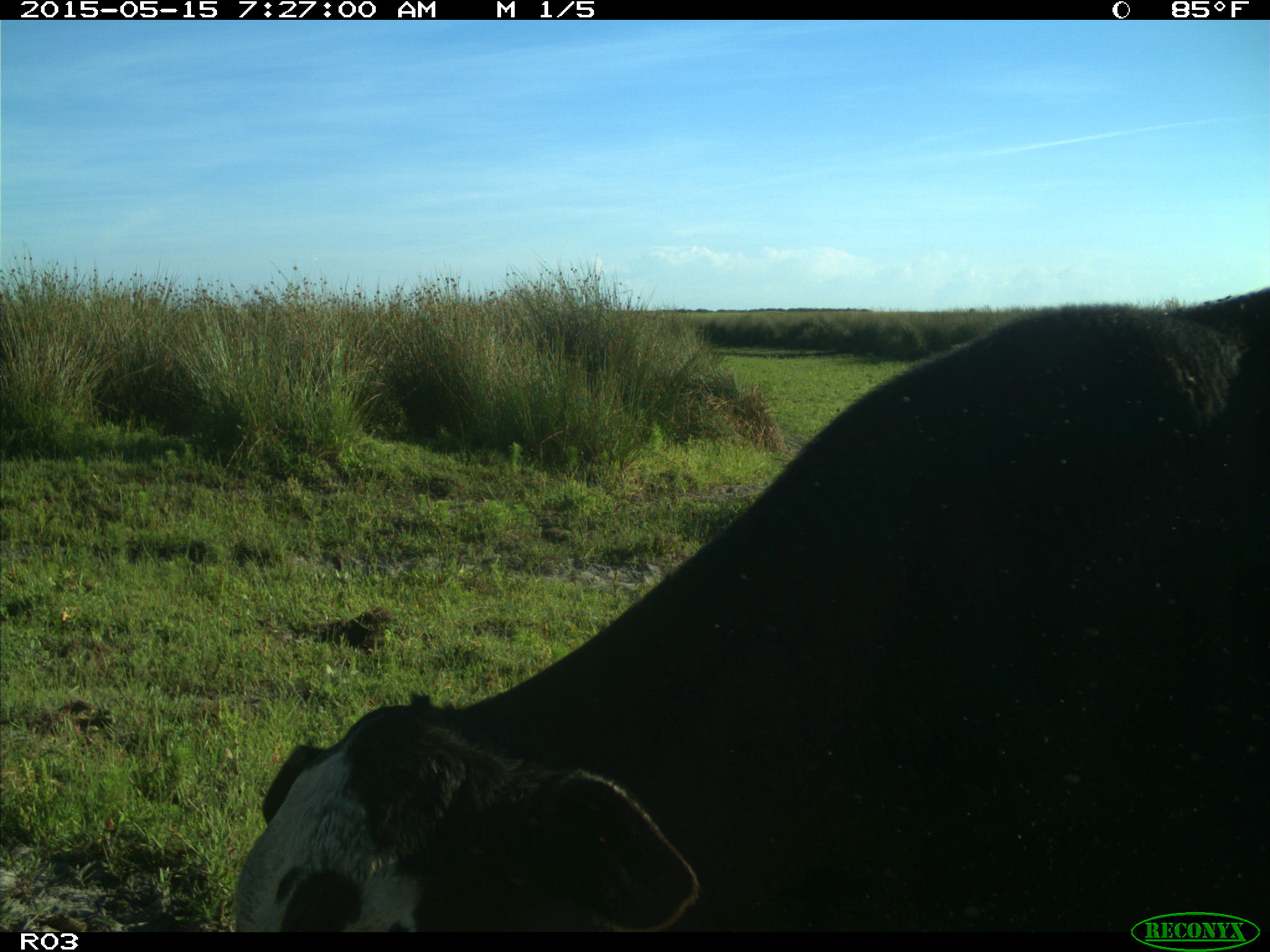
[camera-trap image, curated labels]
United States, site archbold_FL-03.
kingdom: Animalia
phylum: Chordata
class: Mammalia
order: Artiodactyla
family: Bovidae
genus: Bos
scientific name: Bos taurus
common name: domestic cow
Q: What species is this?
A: Bos taurus (domestic cow).